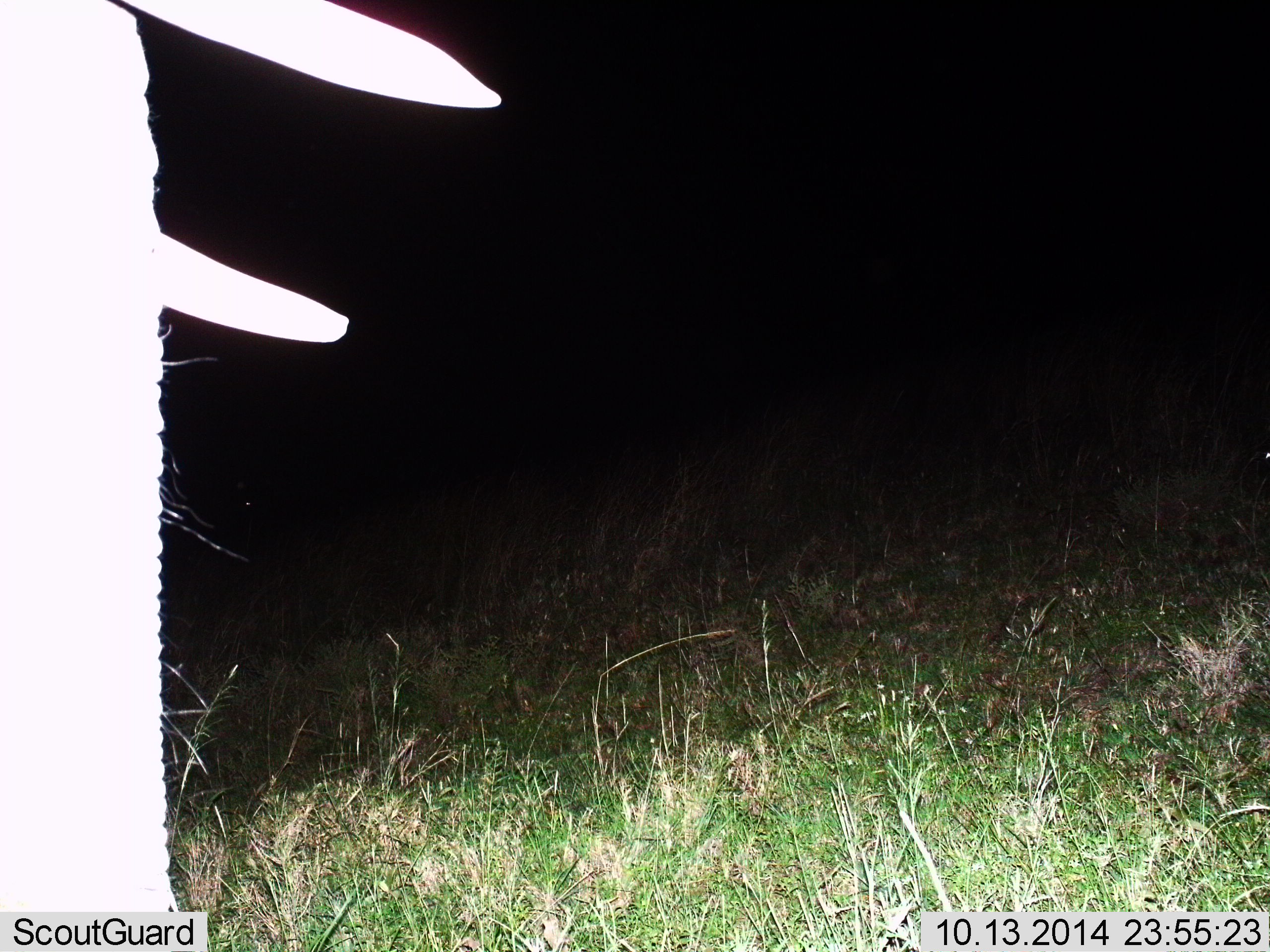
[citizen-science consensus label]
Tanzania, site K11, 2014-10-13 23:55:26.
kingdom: Animalia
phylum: Chordata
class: Mammalia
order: Proboscidea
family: Elephantidae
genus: Loxodonta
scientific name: Loxodonta africana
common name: african bush elephant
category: elephant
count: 1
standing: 80%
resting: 0%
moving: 20%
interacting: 0%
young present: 0%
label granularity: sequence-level